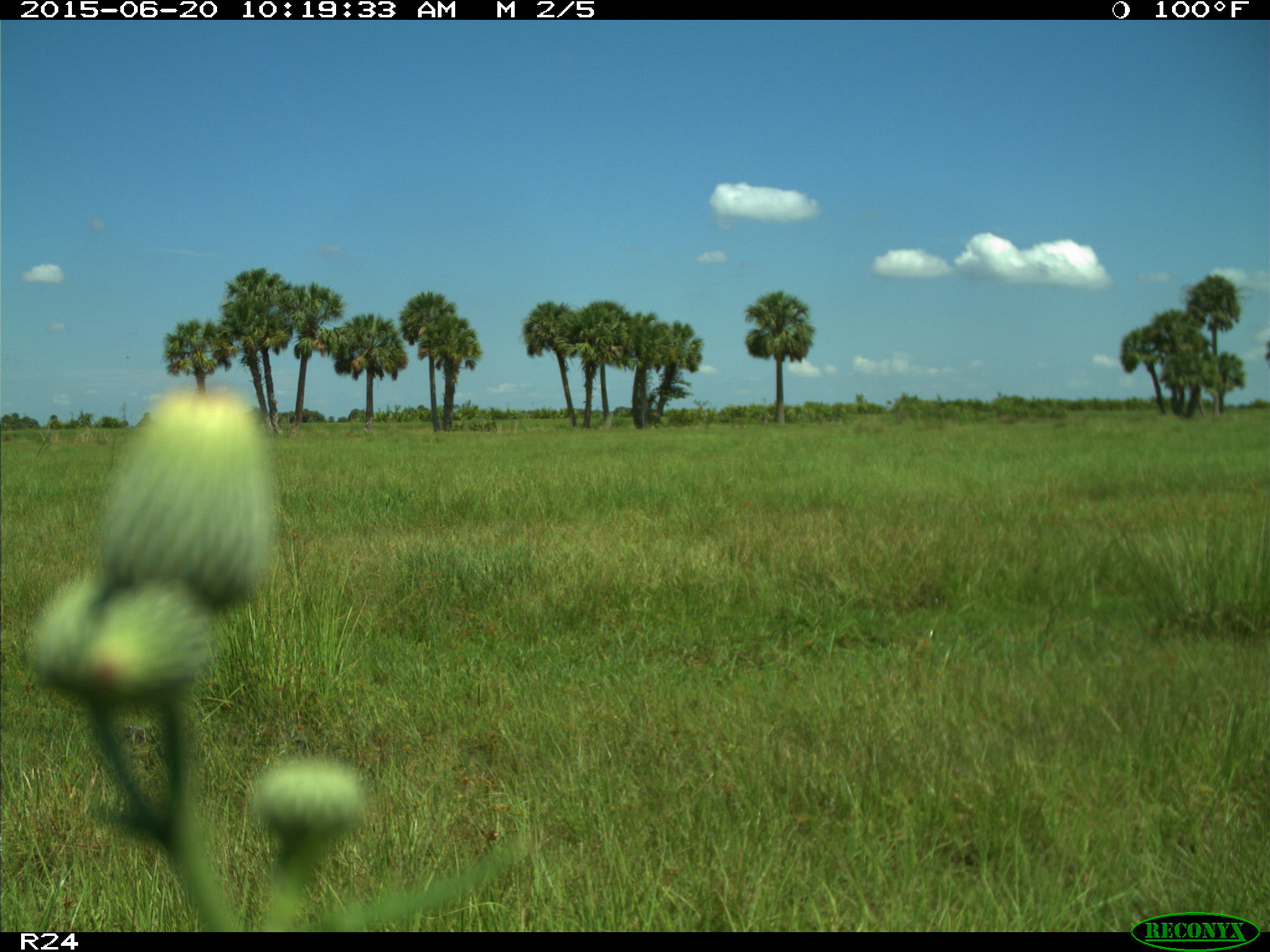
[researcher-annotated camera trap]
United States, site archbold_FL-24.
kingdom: Animalia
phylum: Chordata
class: Mammalia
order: Artiodactyla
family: Bovidae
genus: Bos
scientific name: Bos taurus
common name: domestic cow